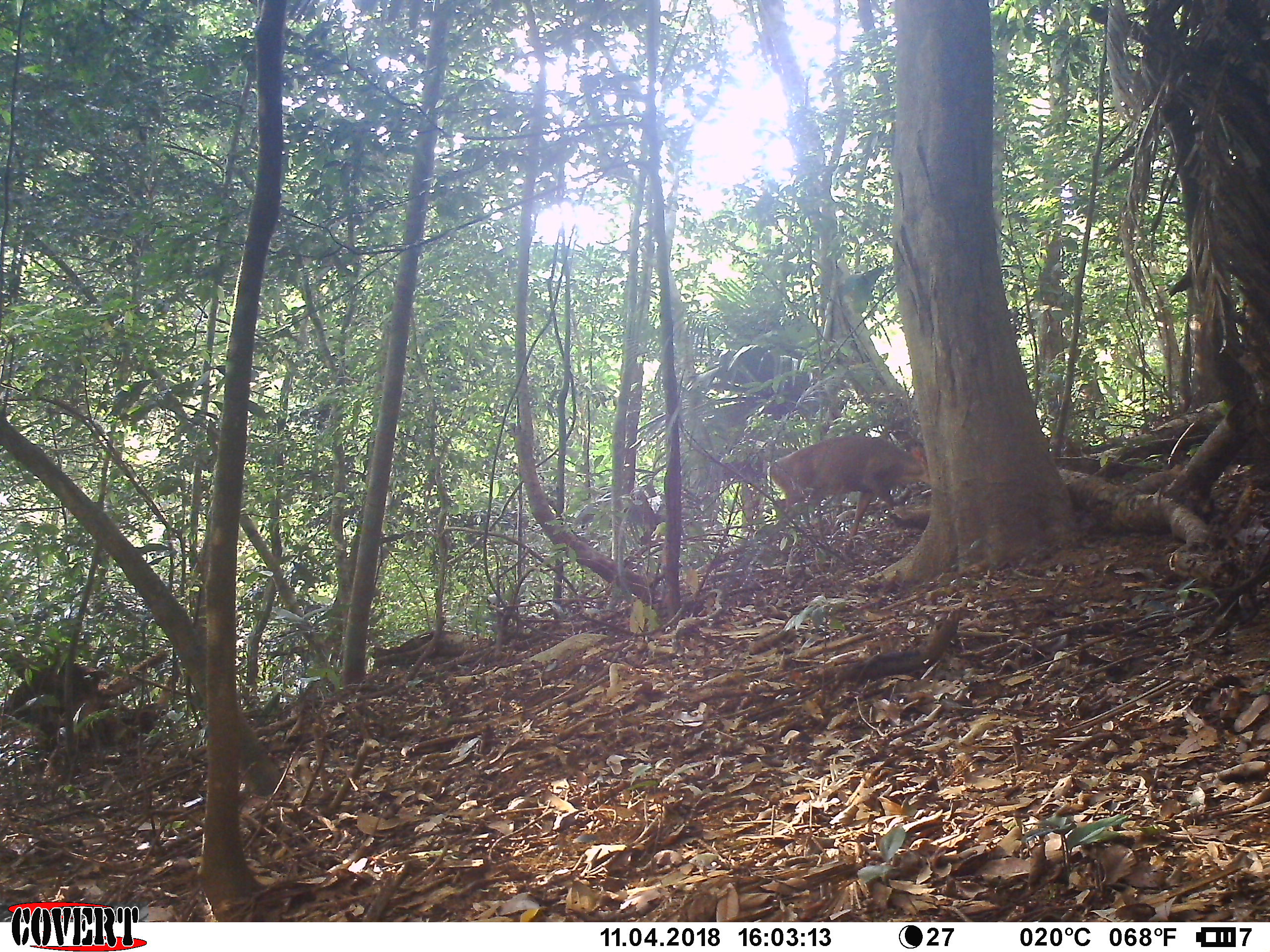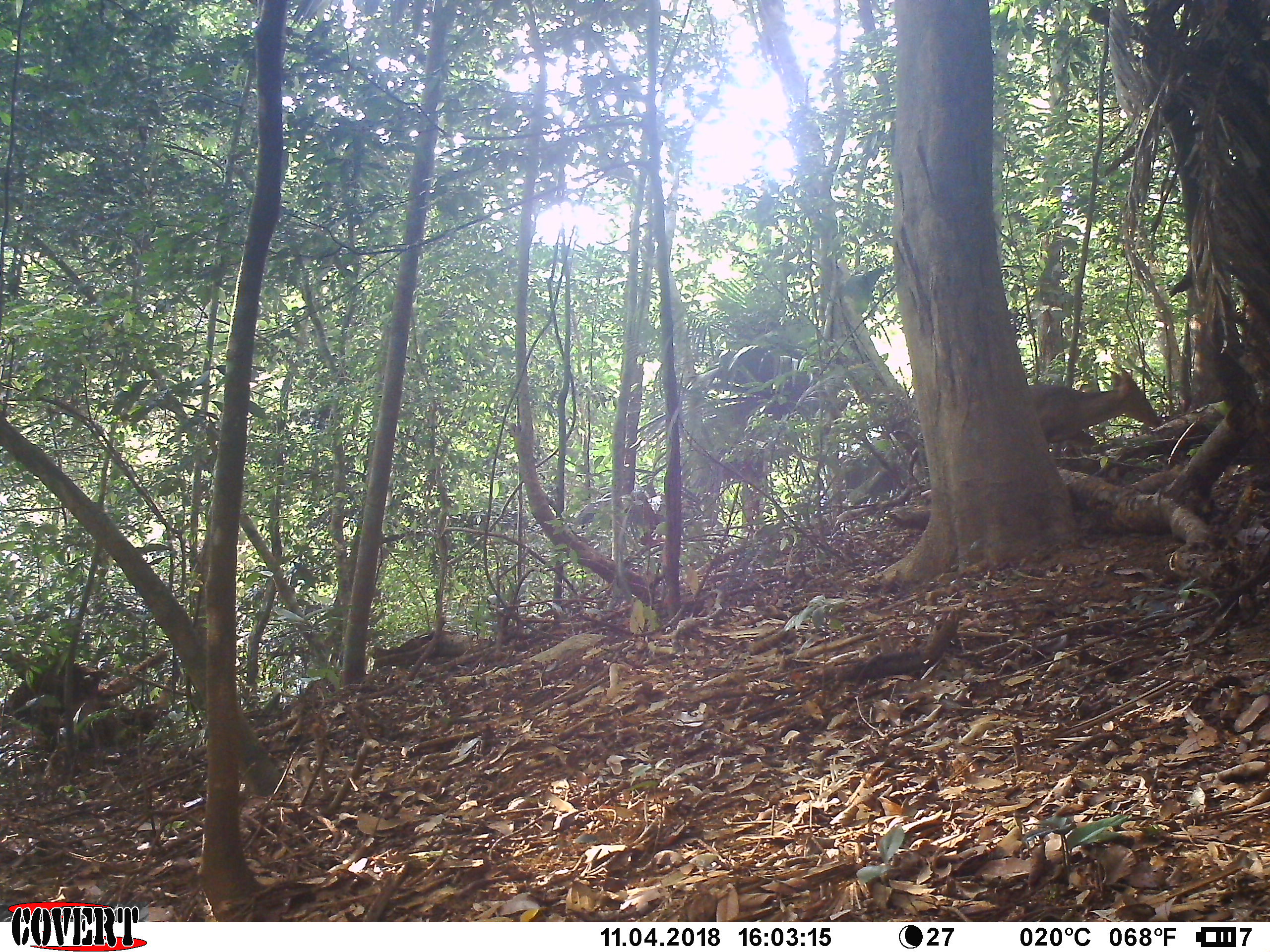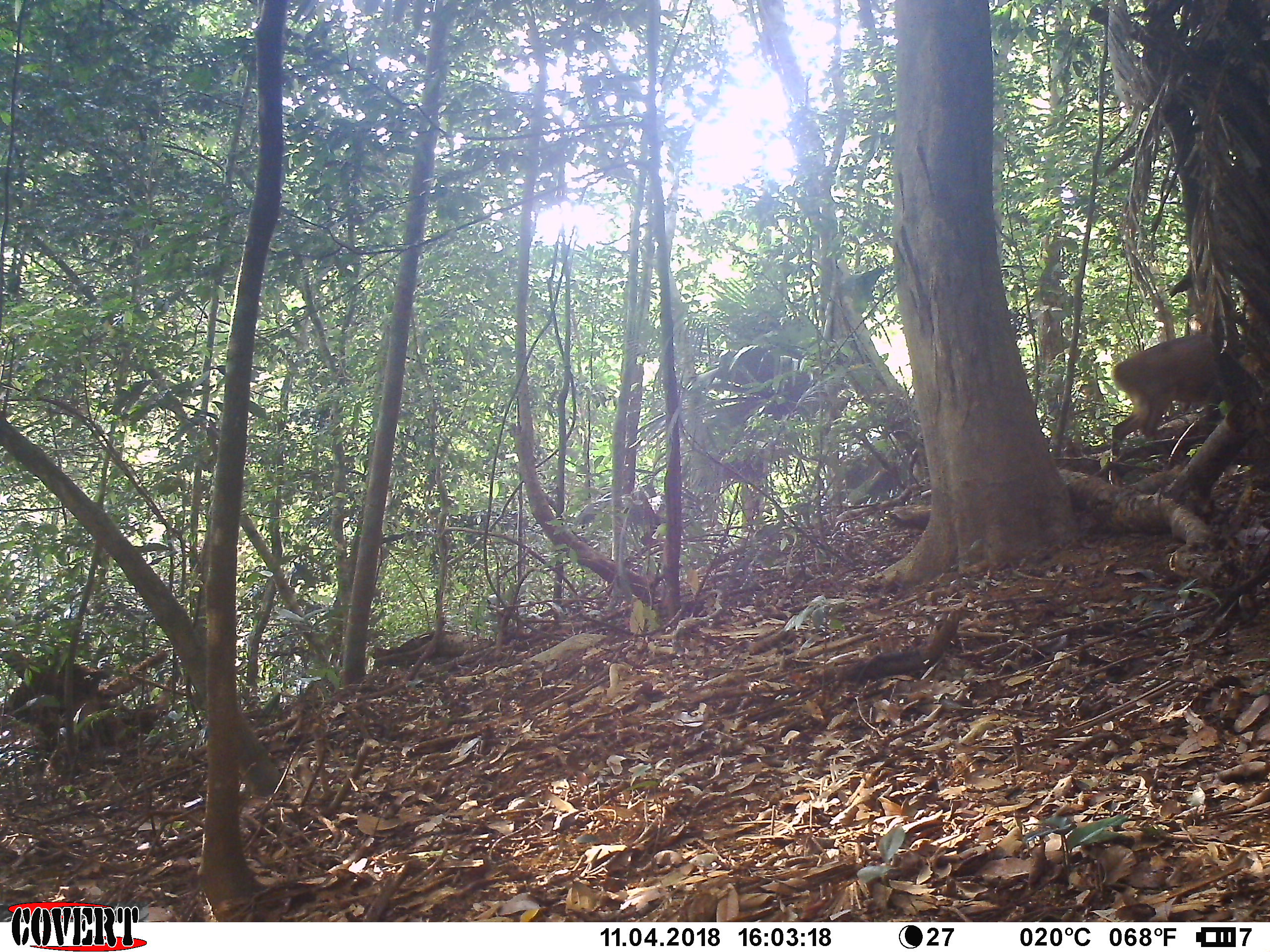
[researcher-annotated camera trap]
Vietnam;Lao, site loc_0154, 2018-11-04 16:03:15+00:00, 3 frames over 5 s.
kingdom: Animalia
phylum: Chordata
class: Mammalia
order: Artiodactyla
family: Cervidae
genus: Muntiacus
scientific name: Muntiacus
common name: muntjacs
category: unidentified muntjac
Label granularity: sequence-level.